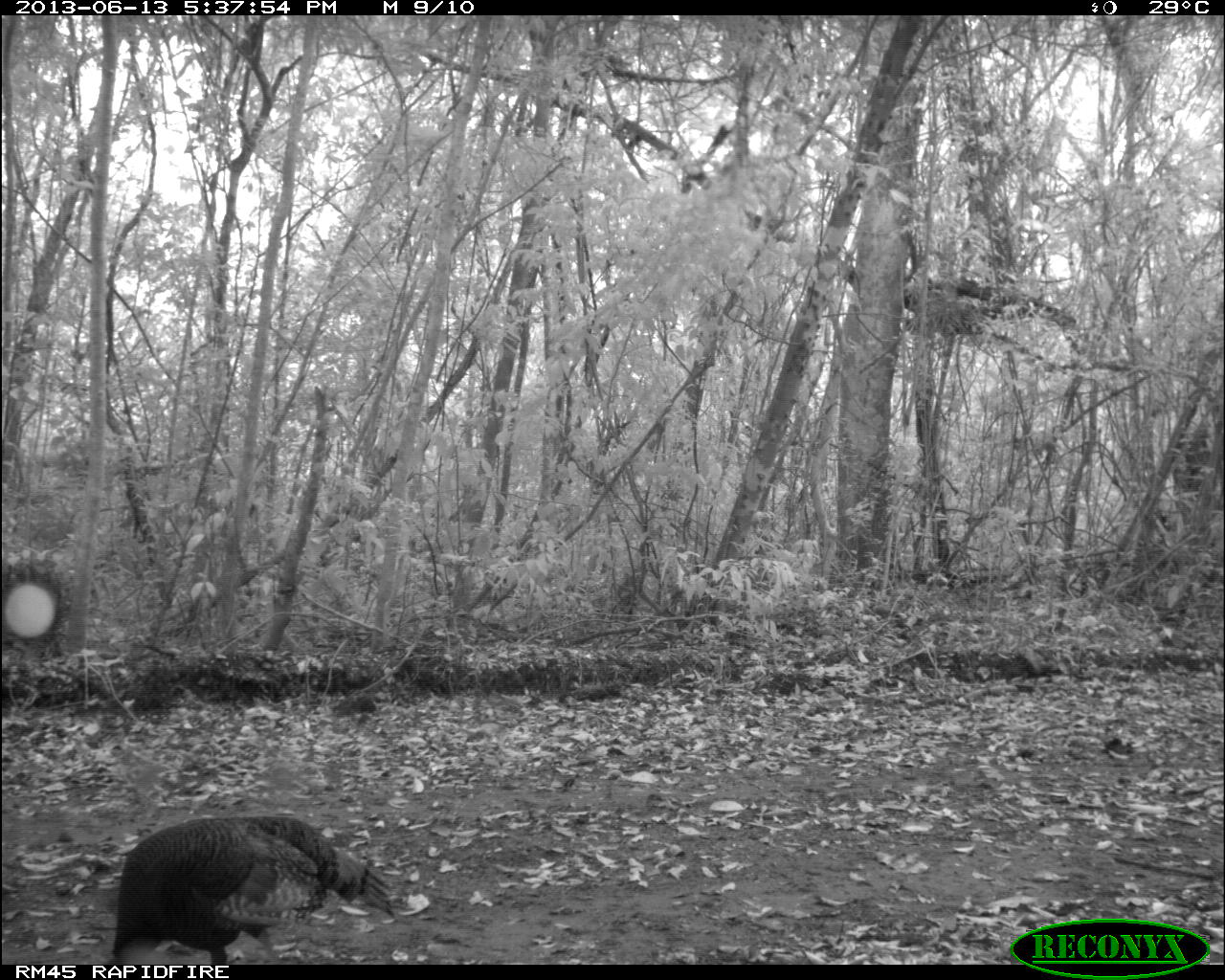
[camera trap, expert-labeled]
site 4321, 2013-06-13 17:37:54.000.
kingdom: Animalia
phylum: Chordata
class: Aves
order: Galliformes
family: Phasianidae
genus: Meleagris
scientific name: Meleagris ocellata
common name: ocellated turkey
Meleagris ocellata (ocellated turkey), count 2.